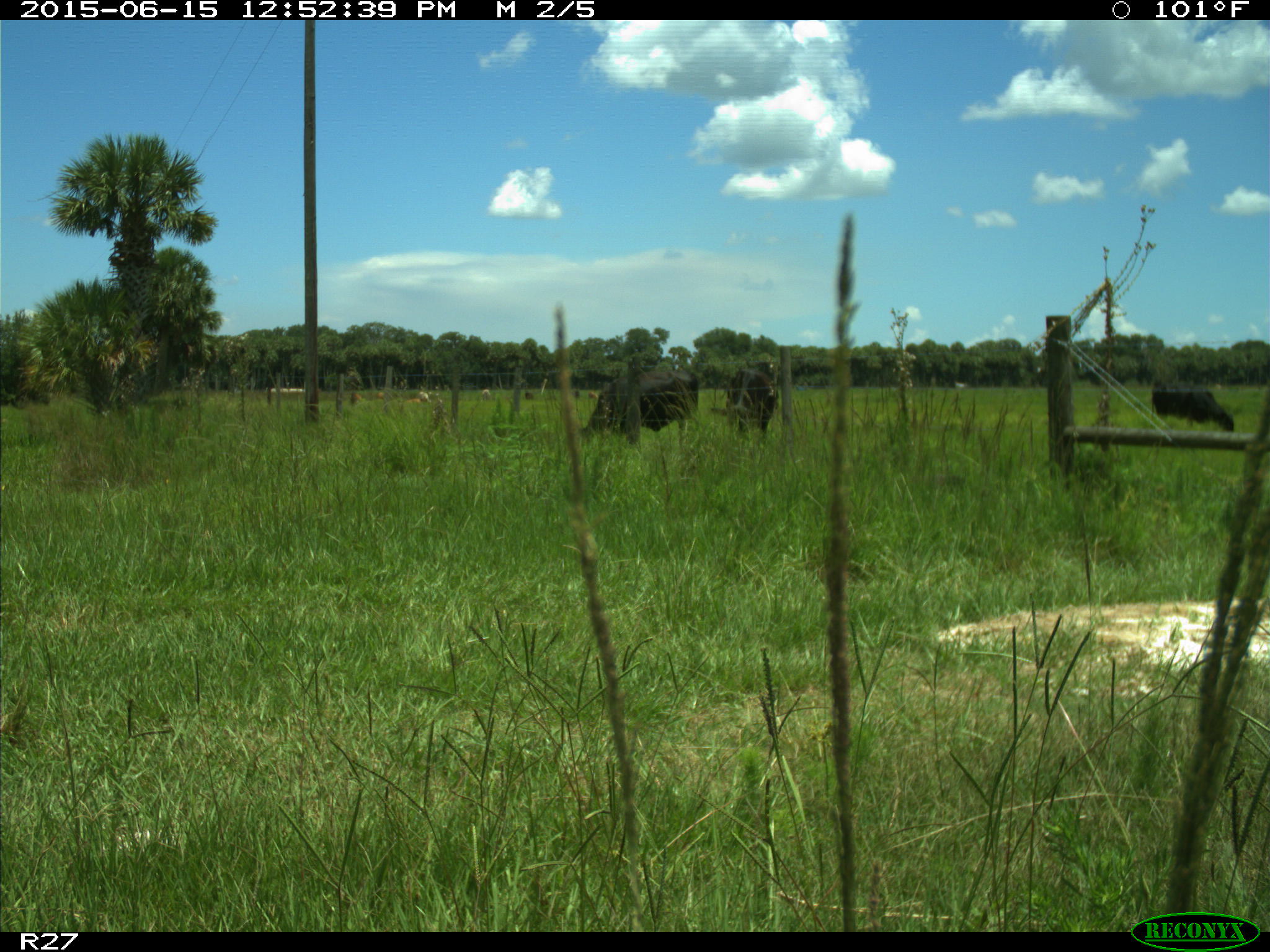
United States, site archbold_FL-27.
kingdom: Animalia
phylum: Chordata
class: Mammalia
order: Artiodactyla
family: Bovidae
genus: Bos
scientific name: Bos taurus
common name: domestic cow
Bos taurus (domestic cow).